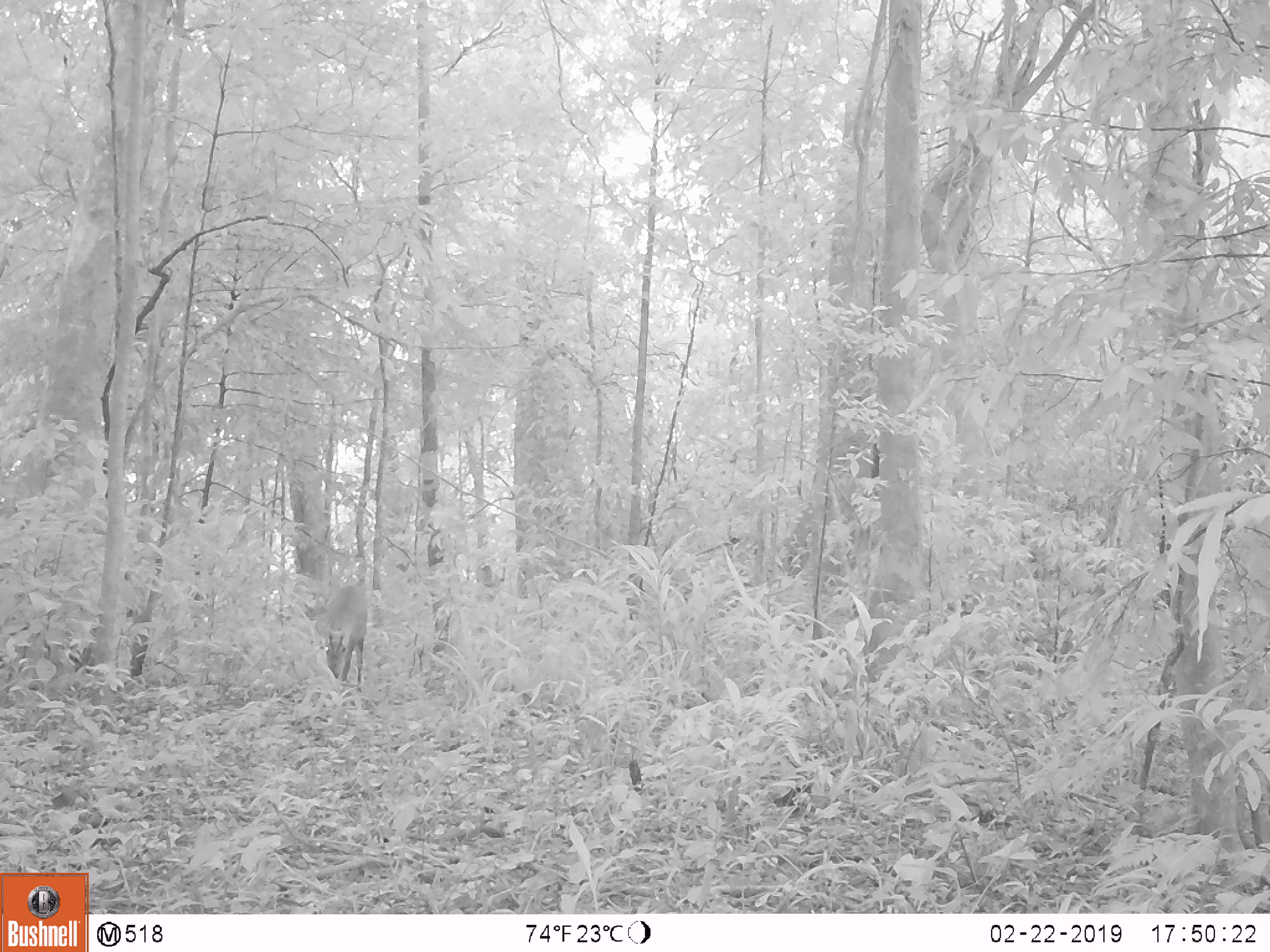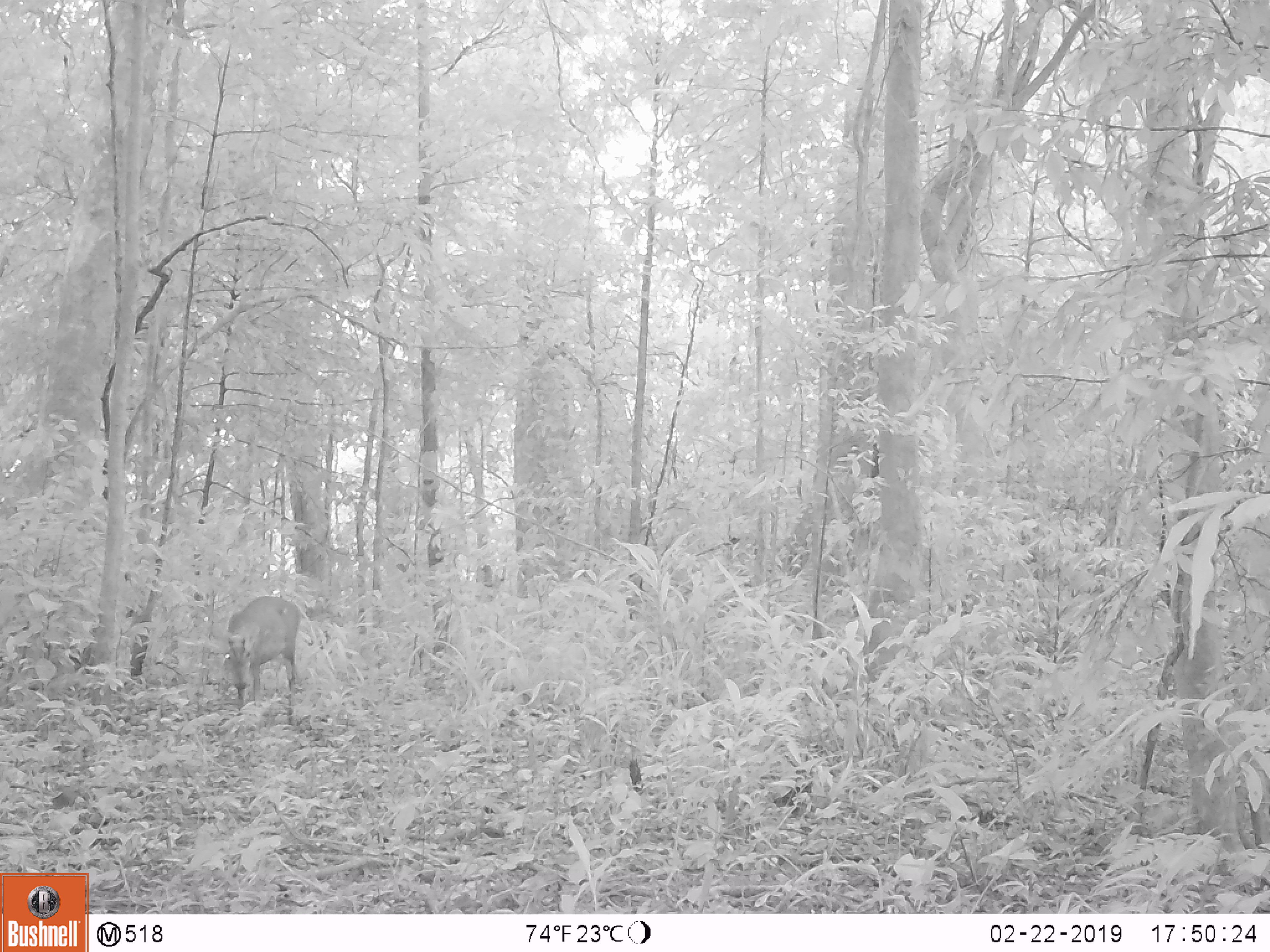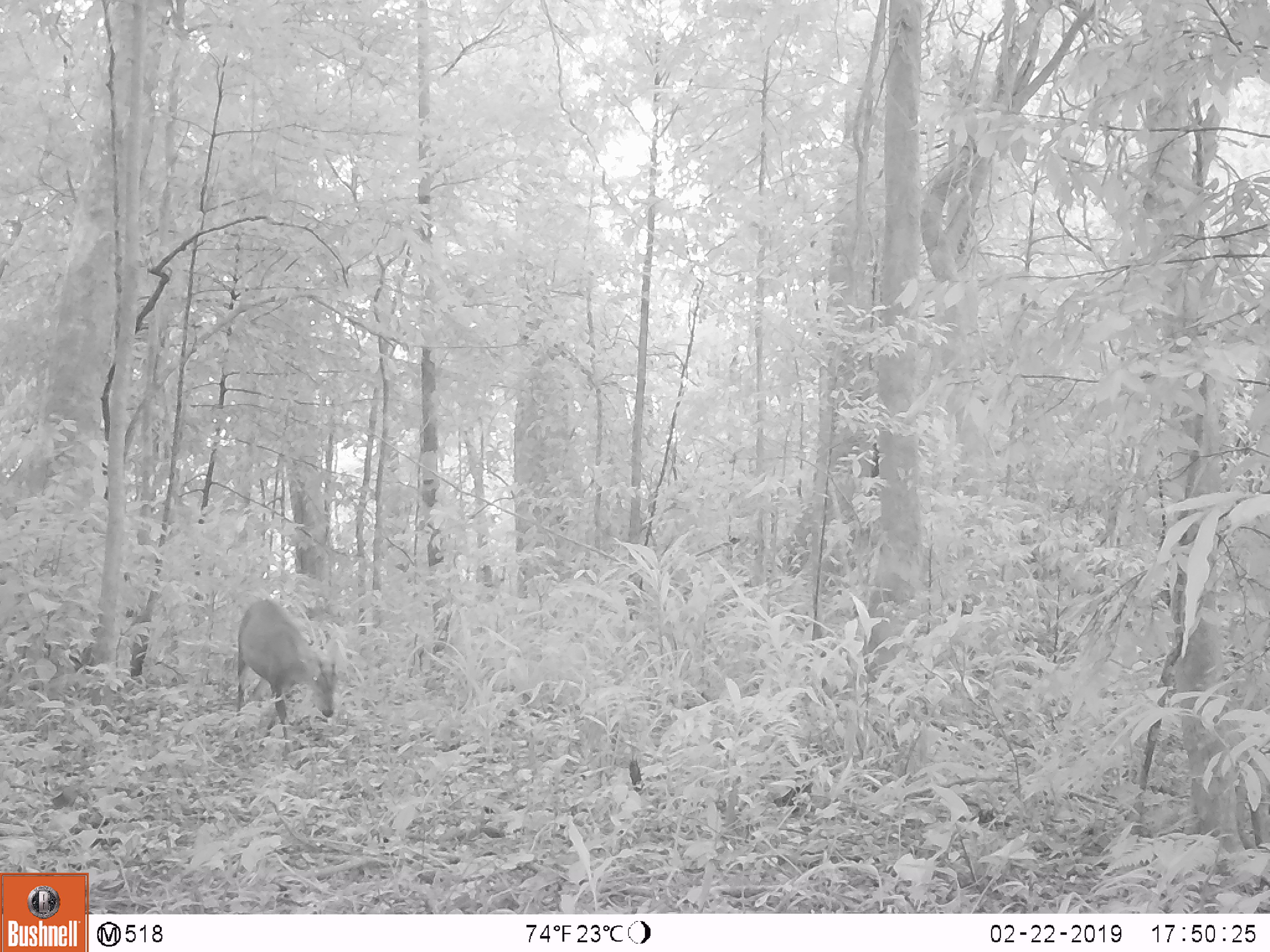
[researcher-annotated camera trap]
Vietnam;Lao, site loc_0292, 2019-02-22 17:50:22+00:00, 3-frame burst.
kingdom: Animalia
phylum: Chordata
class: Mammalia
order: Artiodactyla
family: Cervidae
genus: Muntiacus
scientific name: Muntiacus rooseveltorum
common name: roosevelt's muntjac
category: roosevelts muntjac group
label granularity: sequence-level